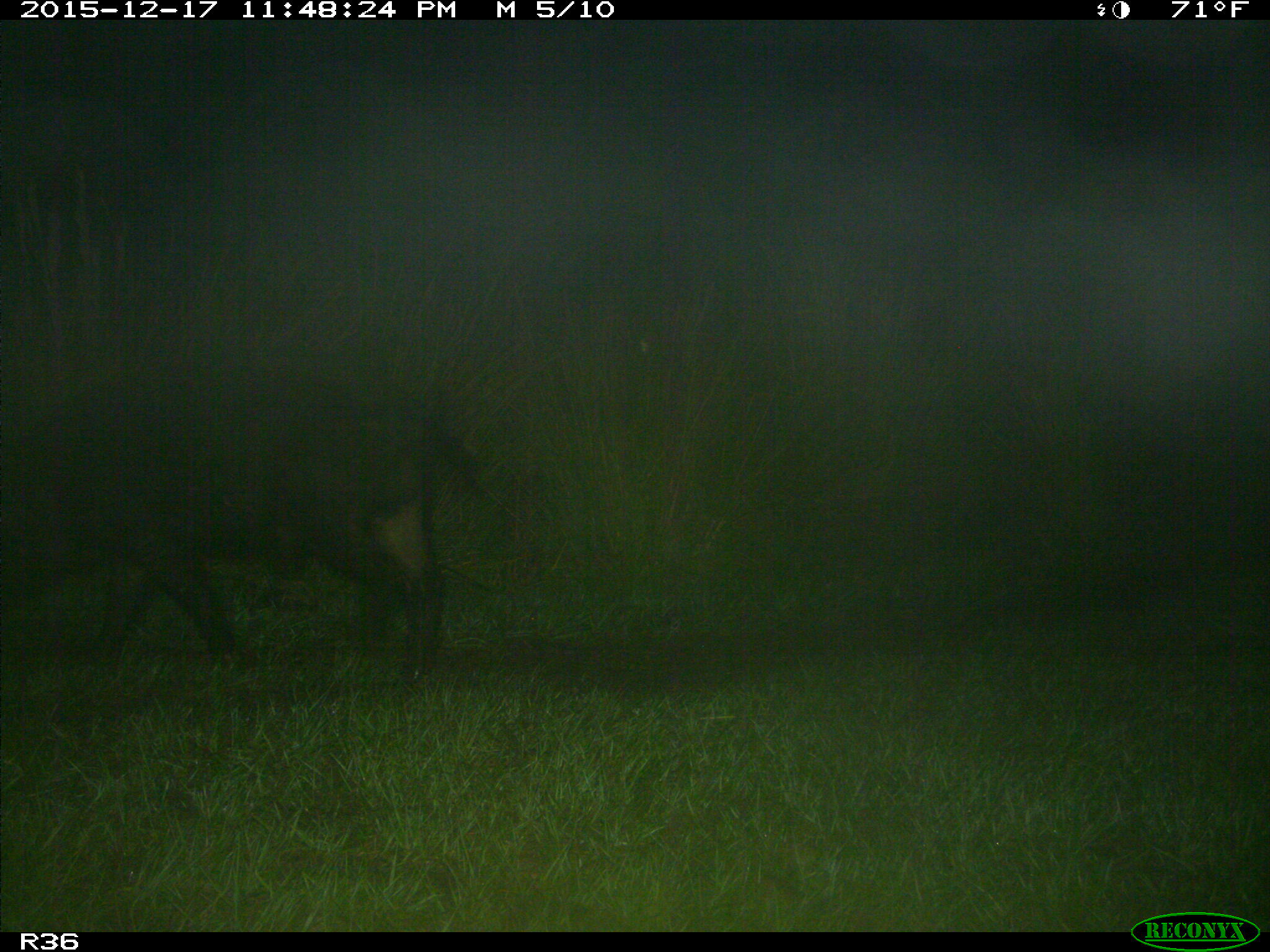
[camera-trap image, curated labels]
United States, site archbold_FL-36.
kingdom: Animalia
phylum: Chordata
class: Mammalia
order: Artiodactyla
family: Suidae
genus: Sus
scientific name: Sus scrofa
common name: wild boar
Sus scrofa (wild boar).